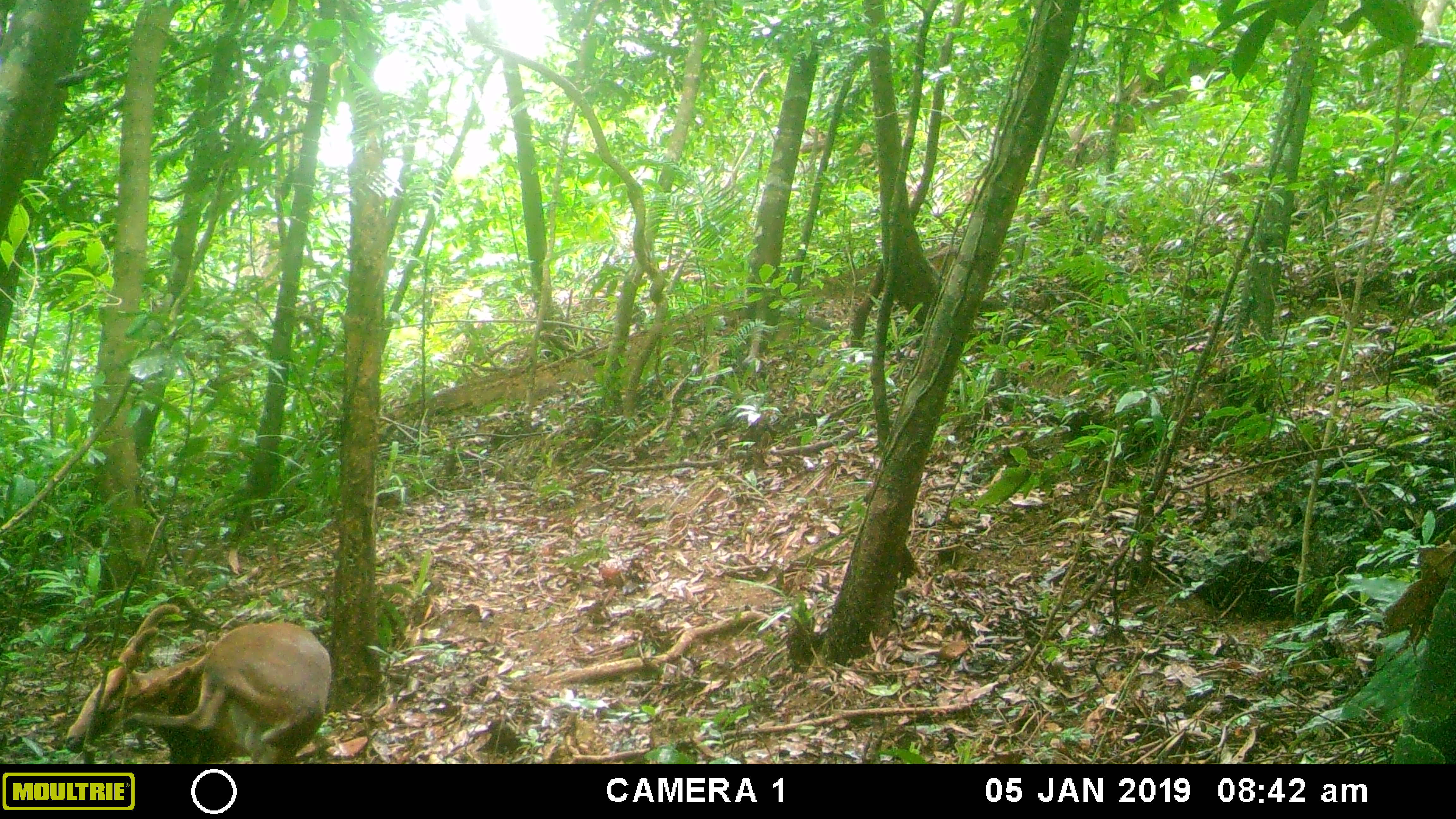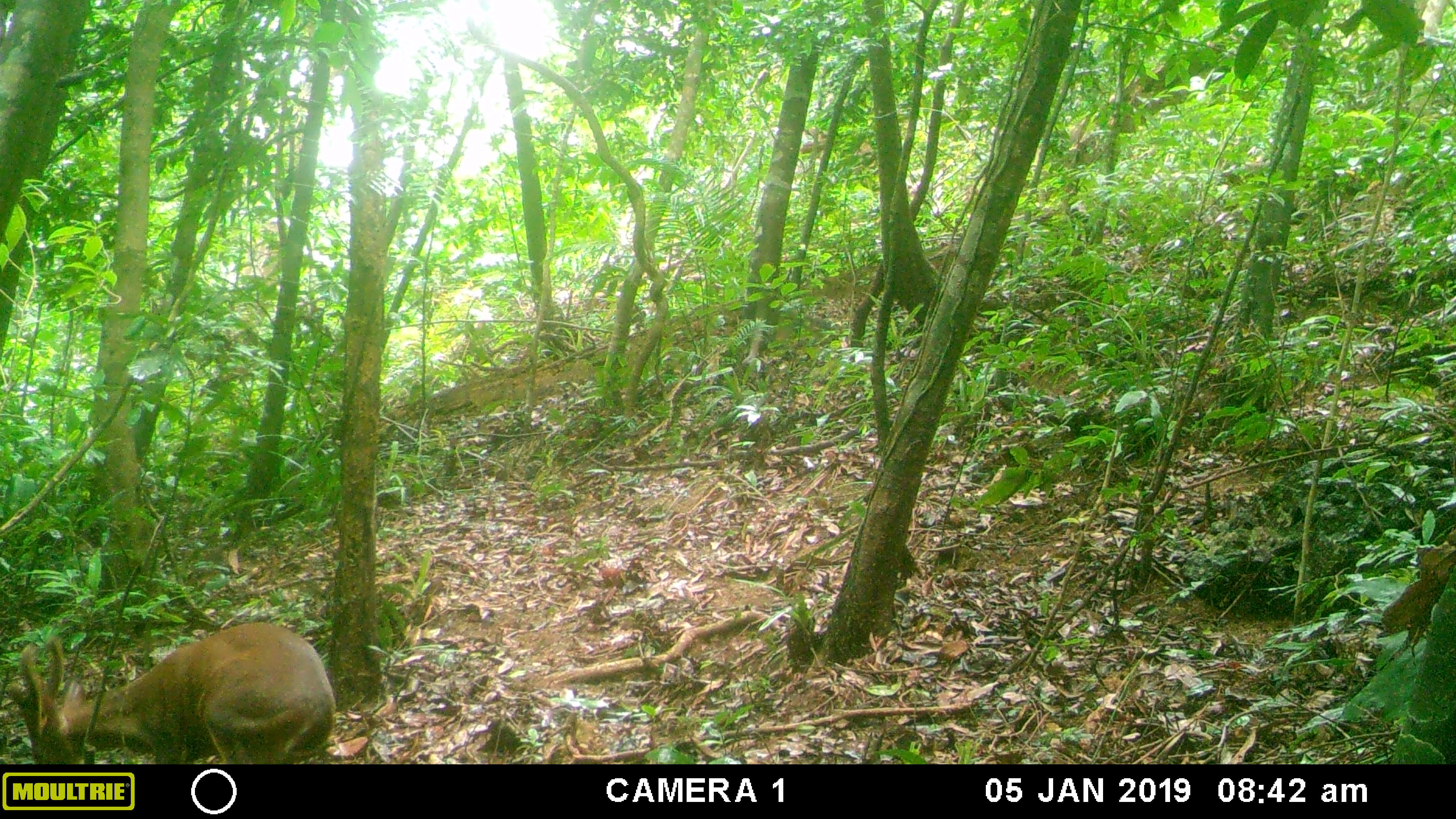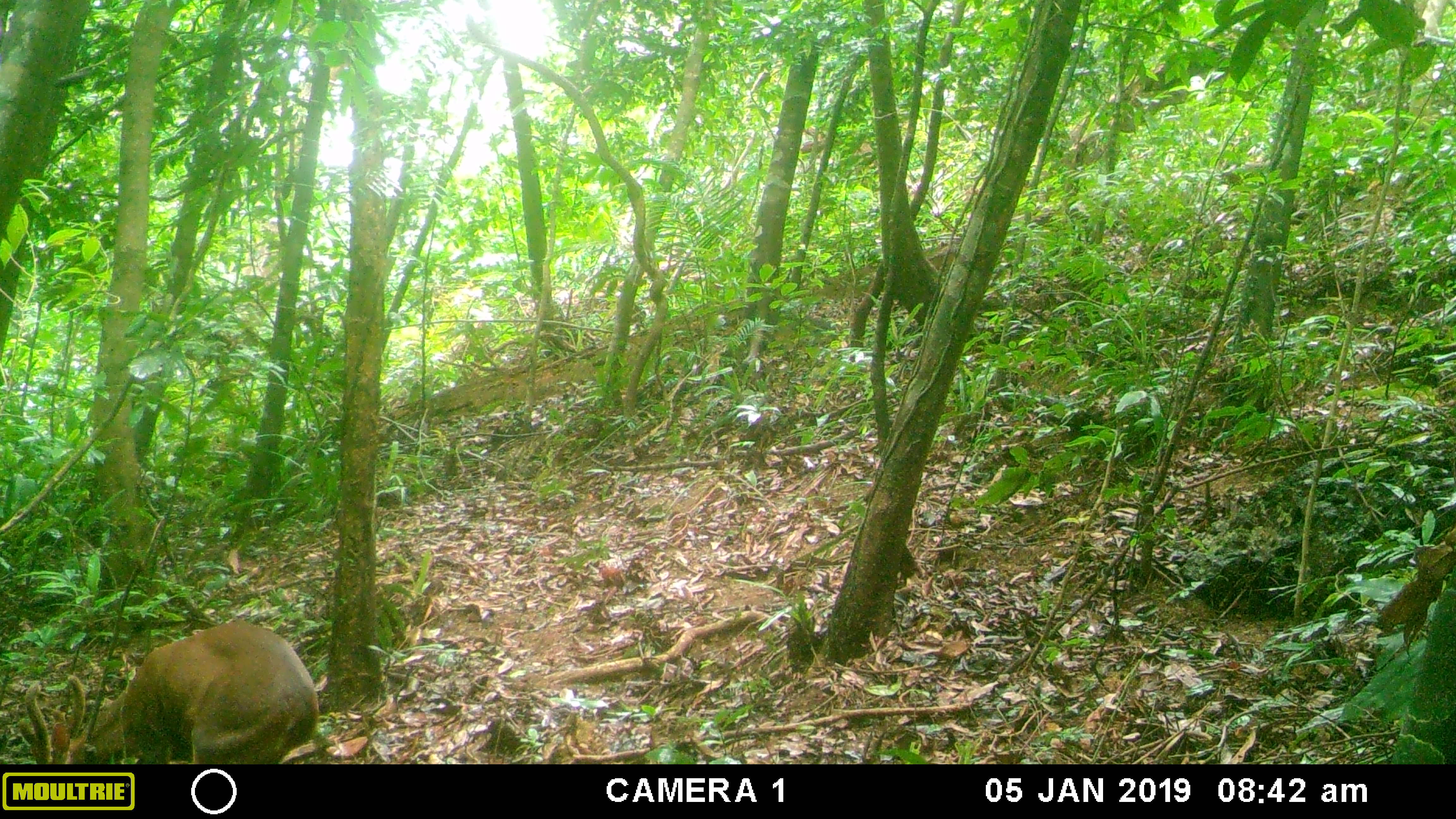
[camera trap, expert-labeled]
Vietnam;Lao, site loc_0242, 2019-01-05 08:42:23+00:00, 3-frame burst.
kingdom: Animalia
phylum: Chordata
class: Mammalia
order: Artiodactyla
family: Cervidae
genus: Muntiacus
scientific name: Muntiacus vuquangensis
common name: large-antlered muntjac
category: large antlered muntjac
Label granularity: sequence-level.